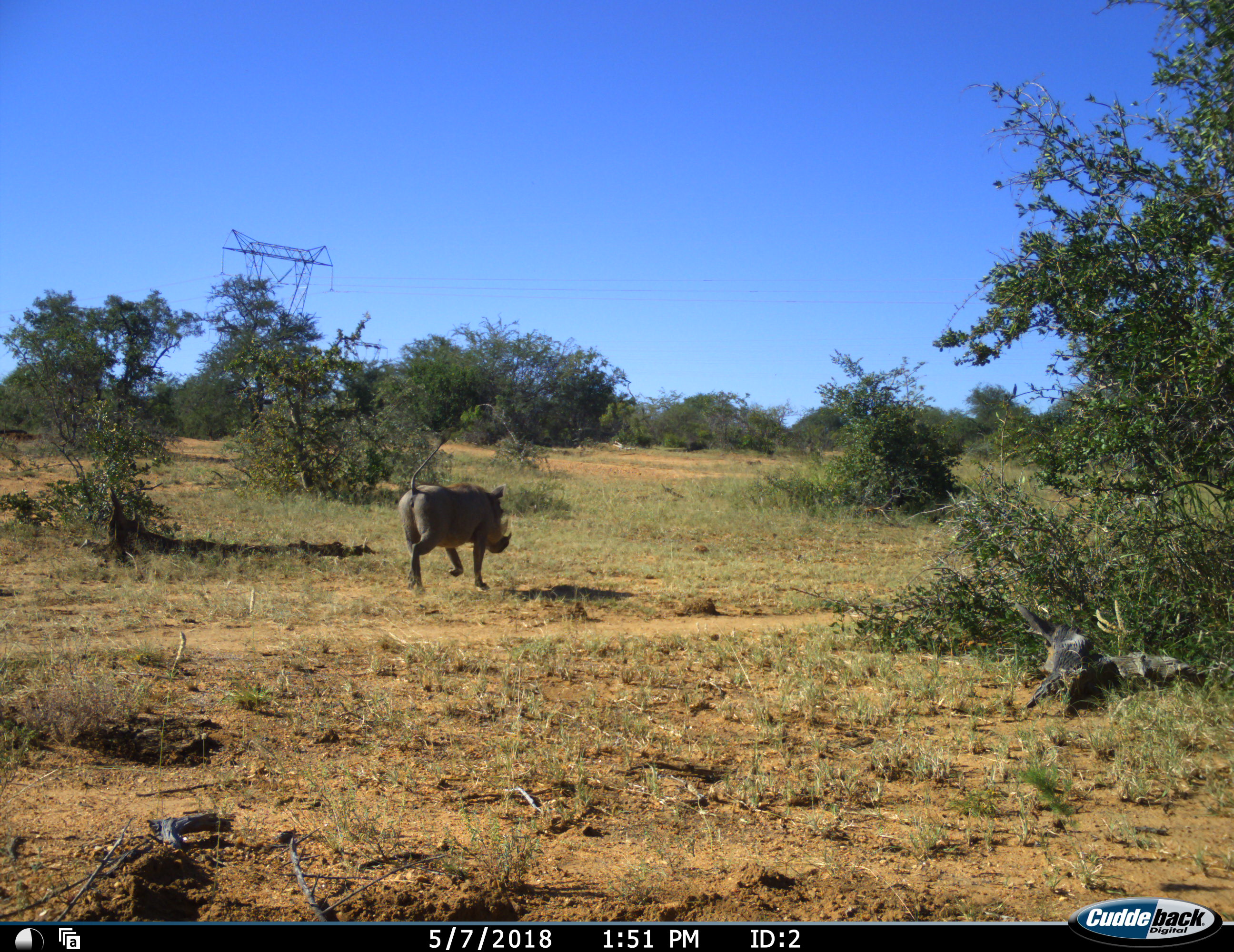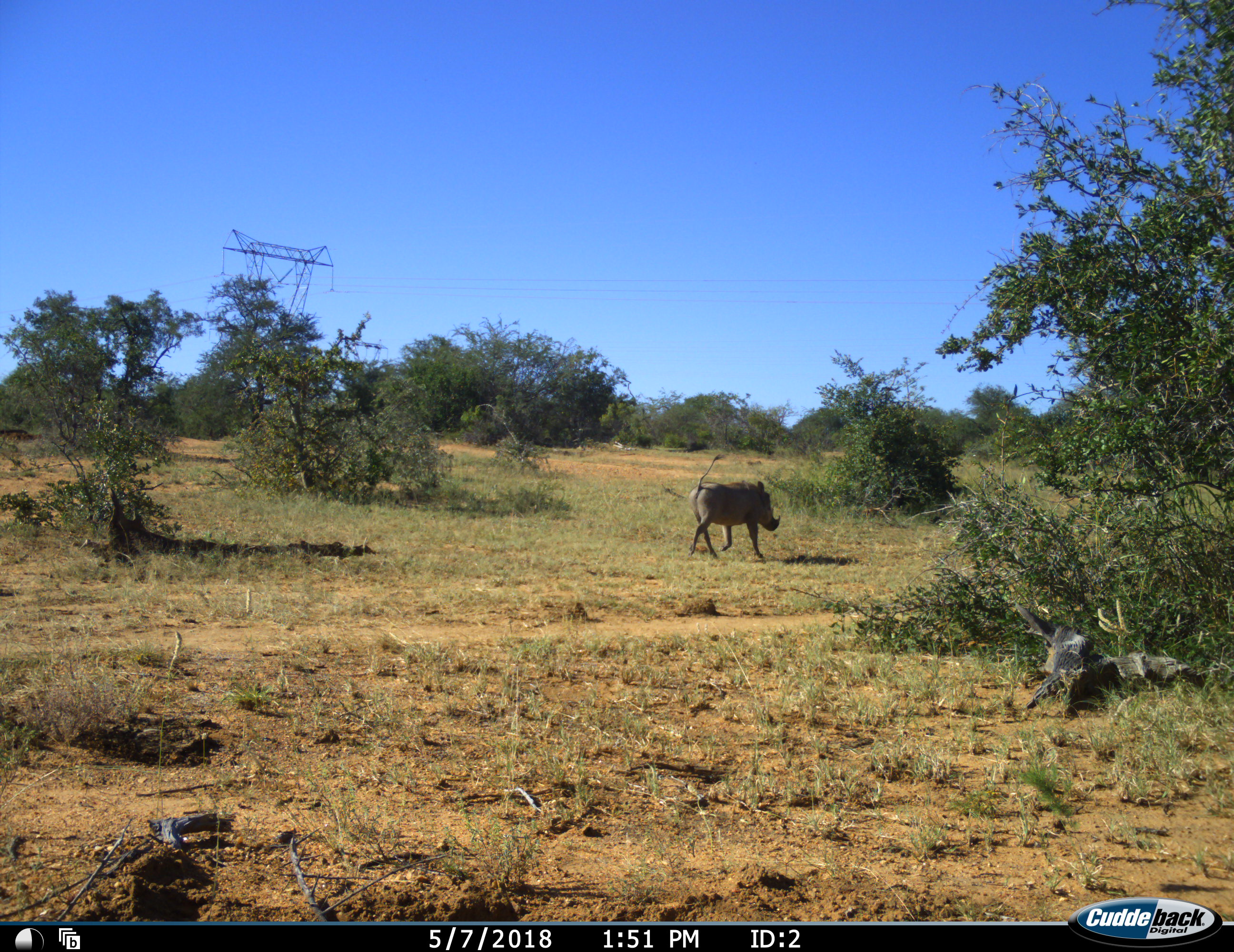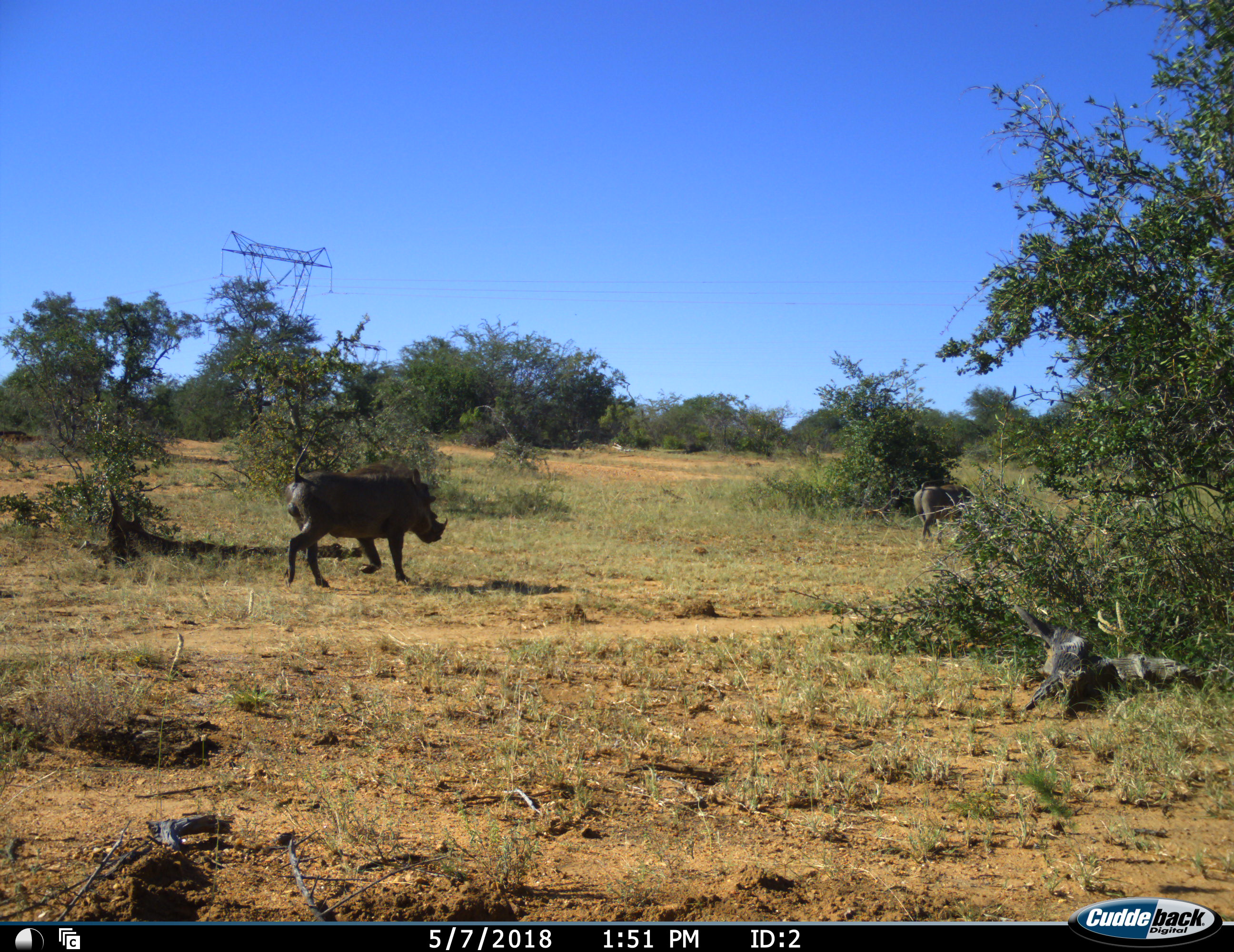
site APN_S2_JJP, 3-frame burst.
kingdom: Animalia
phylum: Chordata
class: Mammalia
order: Artiodactyla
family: Suidae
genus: Phacochoerus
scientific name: Phacochoerus africanus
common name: warthog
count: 2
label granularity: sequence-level